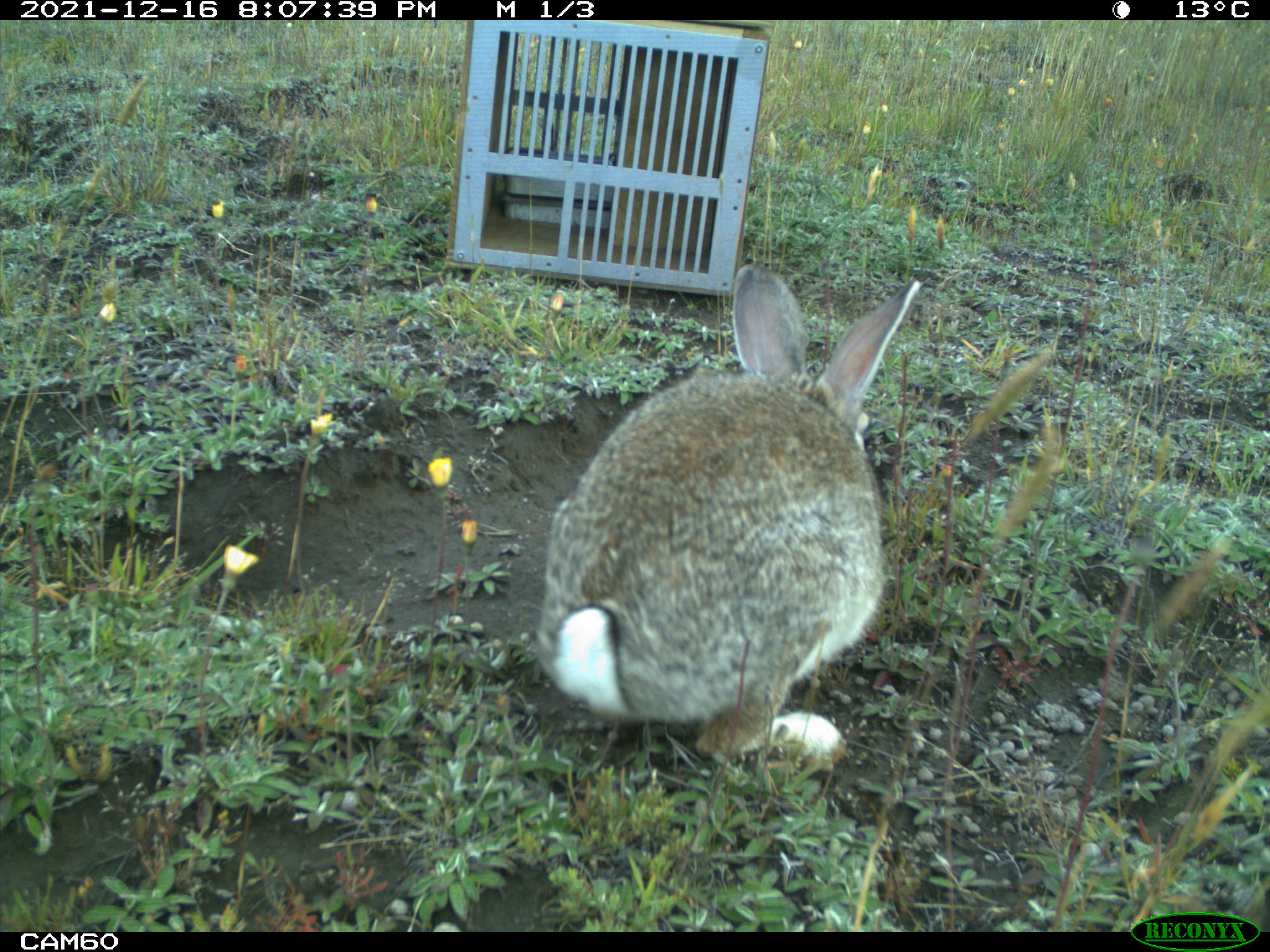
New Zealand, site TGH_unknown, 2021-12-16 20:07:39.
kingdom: Animalia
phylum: Chordata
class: Mammalia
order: Lagomorpha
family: Leporidae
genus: Oryctolagus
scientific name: Oryctolagus cuniculus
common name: european rabbit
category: rabbit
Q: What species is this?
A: Rabbit (european rabbit) (Oryctolagus cuniculus).